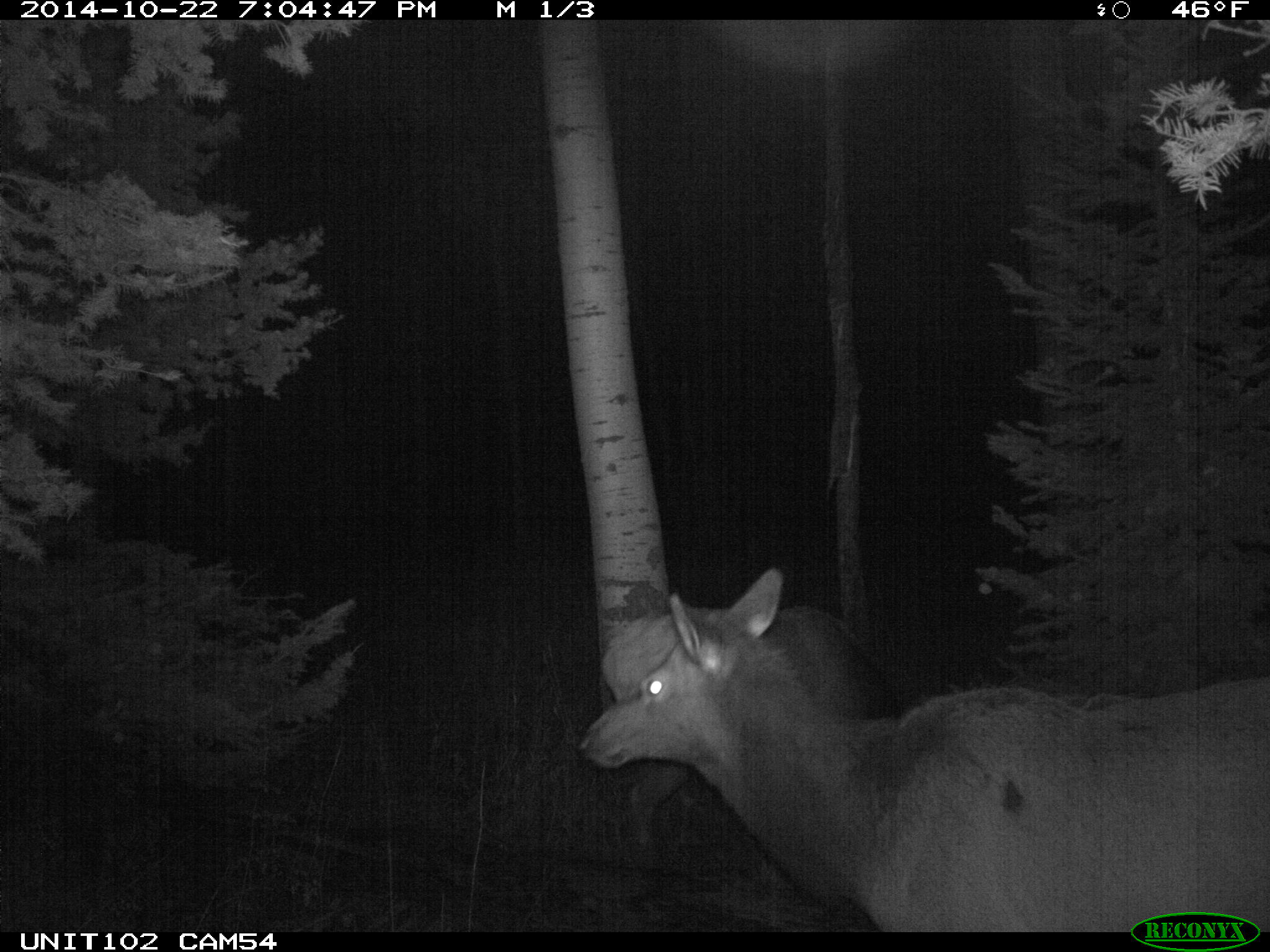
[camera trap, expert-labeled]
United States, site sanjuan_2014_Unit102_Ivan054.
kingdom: Animalia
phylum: Chordata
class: Mammalia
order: Artiodactyla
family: Cervidae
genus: Cervus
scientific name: Cervus elaphus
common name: red deer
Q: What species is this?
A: Cervus elaphus (red deer).